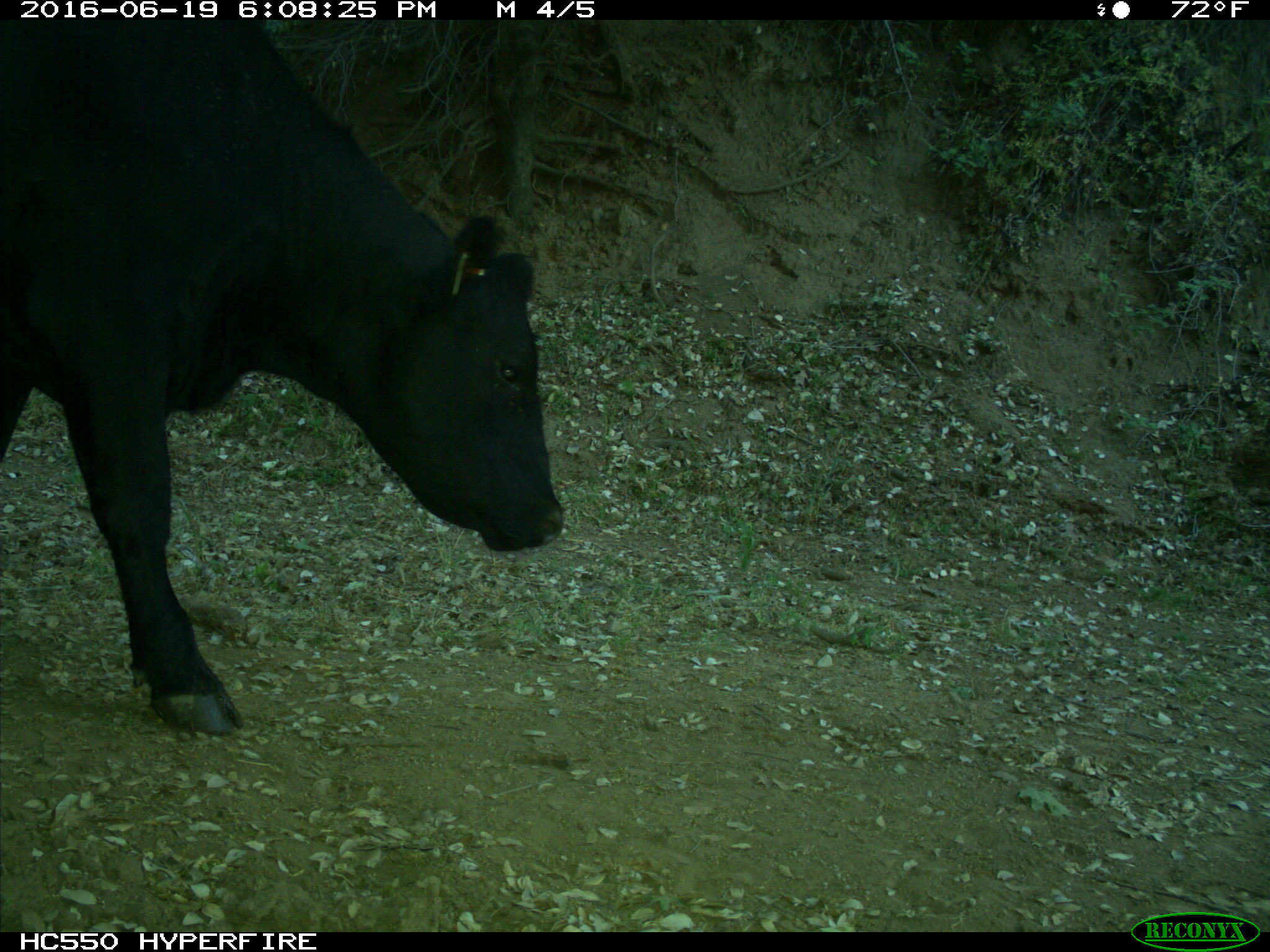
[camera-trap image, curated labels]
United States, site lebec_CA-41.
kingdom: Animalia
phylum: Chordata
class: Mammalia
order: Artiodactyla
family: Bovidae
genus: Bos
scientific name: Bos taurus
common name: domestic cow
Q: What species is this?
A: Bos taurus (domestic cow).